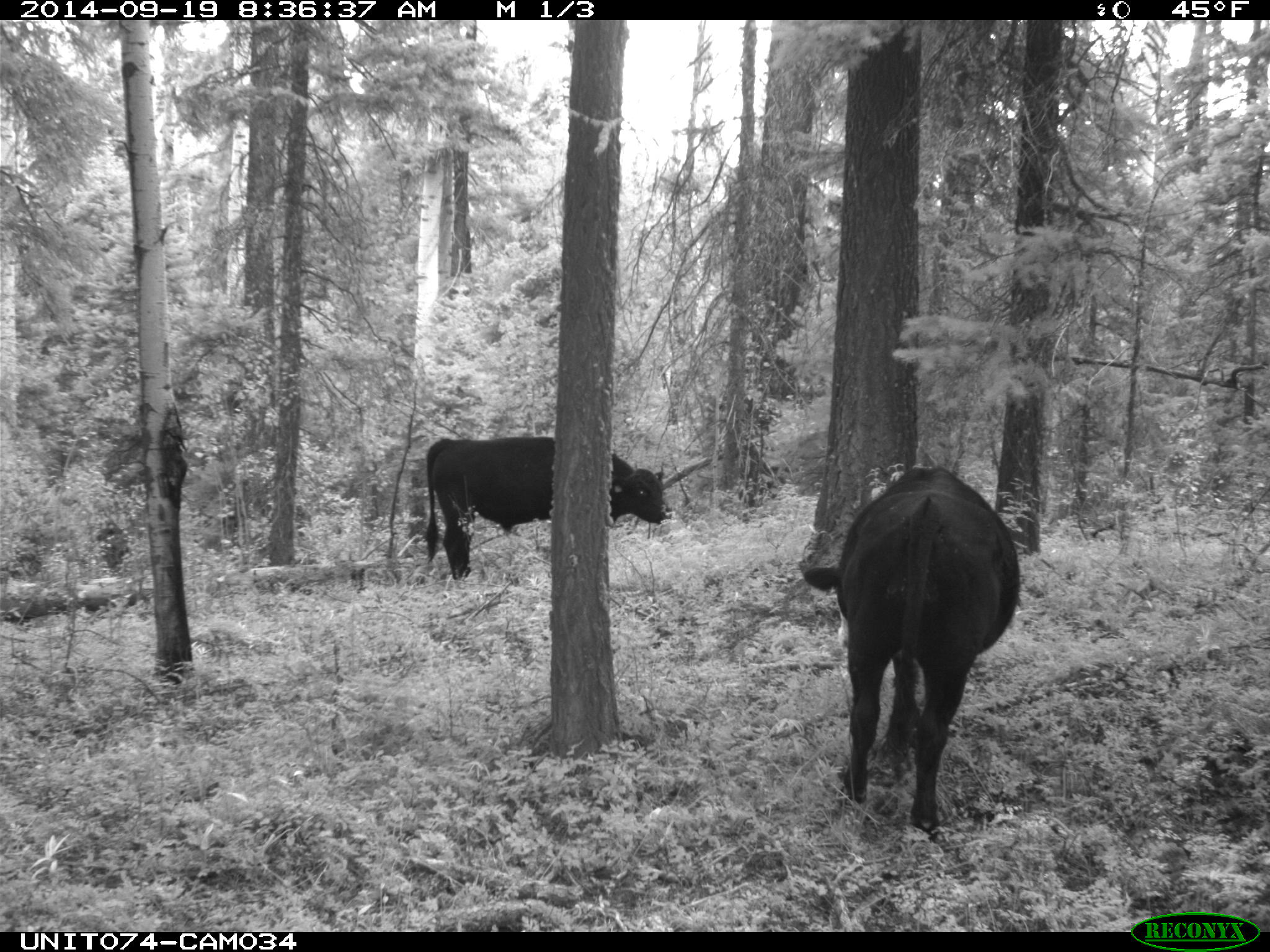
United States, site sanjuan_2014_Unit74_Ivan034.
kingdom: Animalia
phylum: Chordata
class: Mammalia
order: Artiodactyla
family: Bovidae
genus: Bos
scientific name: Bos taurus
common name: domestic cow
Bos taurus (domestic cow).